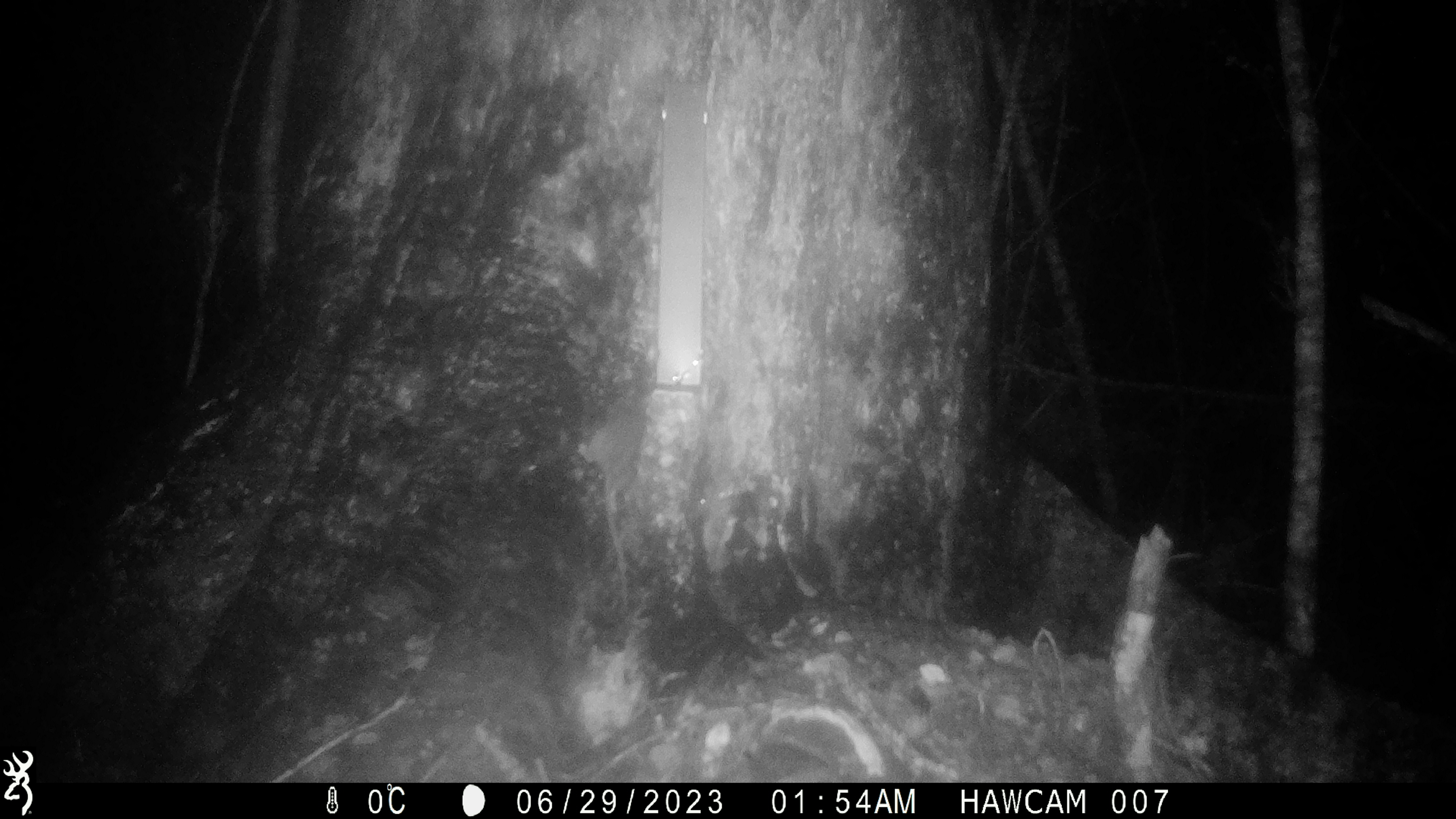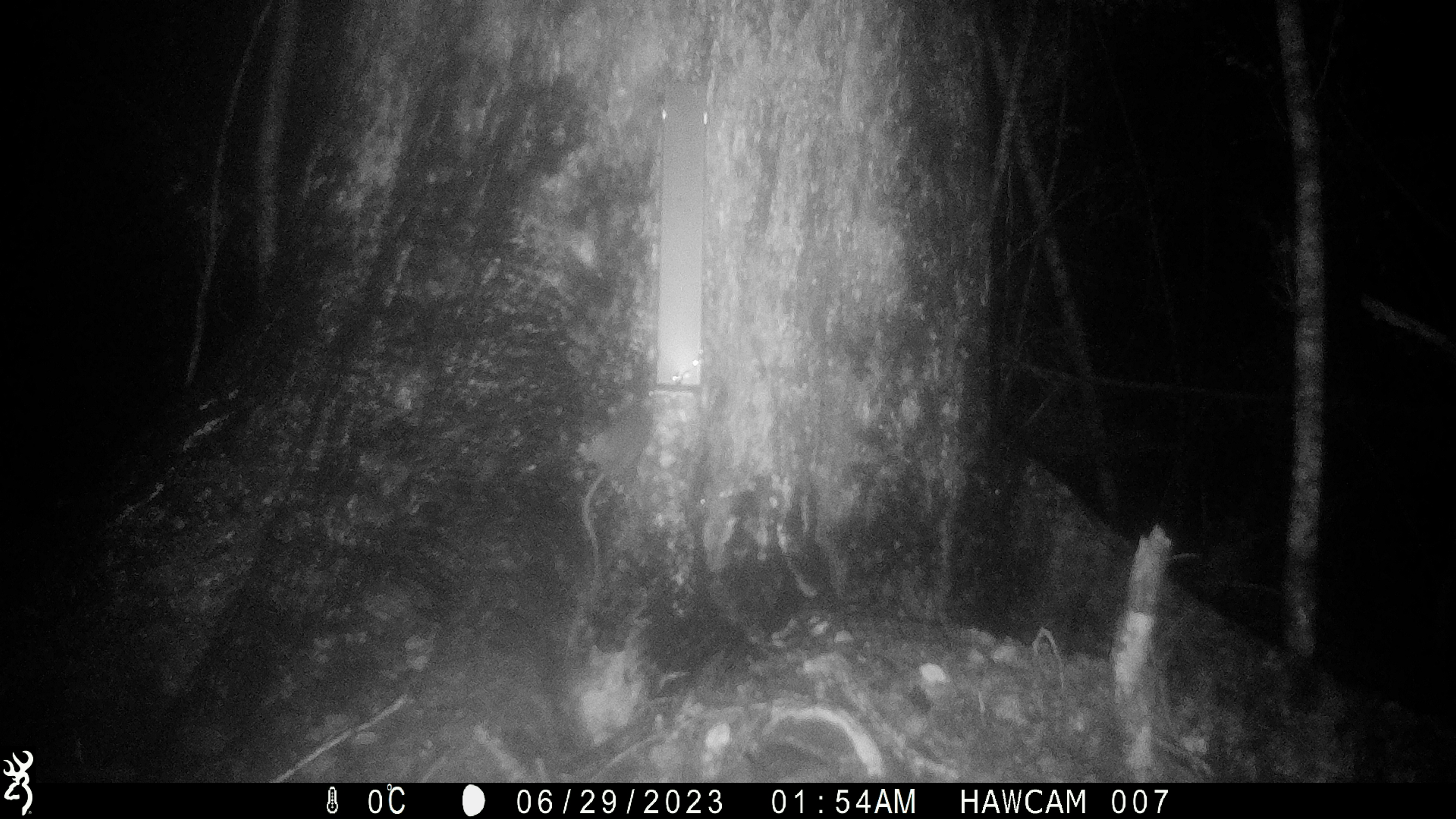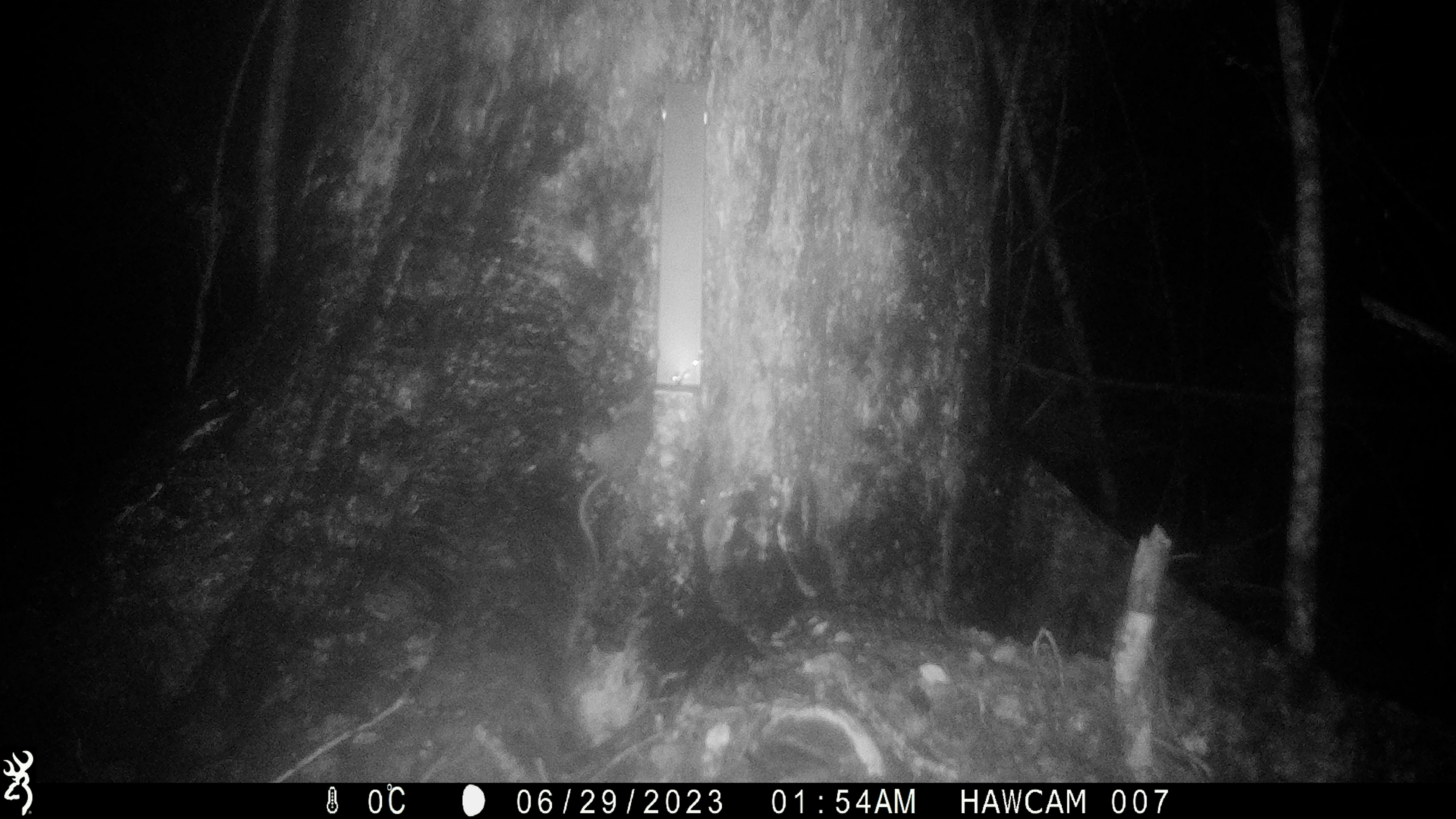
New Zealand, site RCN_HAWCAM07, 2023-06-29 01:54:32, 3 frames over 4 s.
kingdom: Animalia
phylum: Chordata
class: Mammalia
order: Rodentia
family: Muridae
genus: Rattus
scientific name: Rattus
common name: rat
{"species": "rat (Rattus)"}